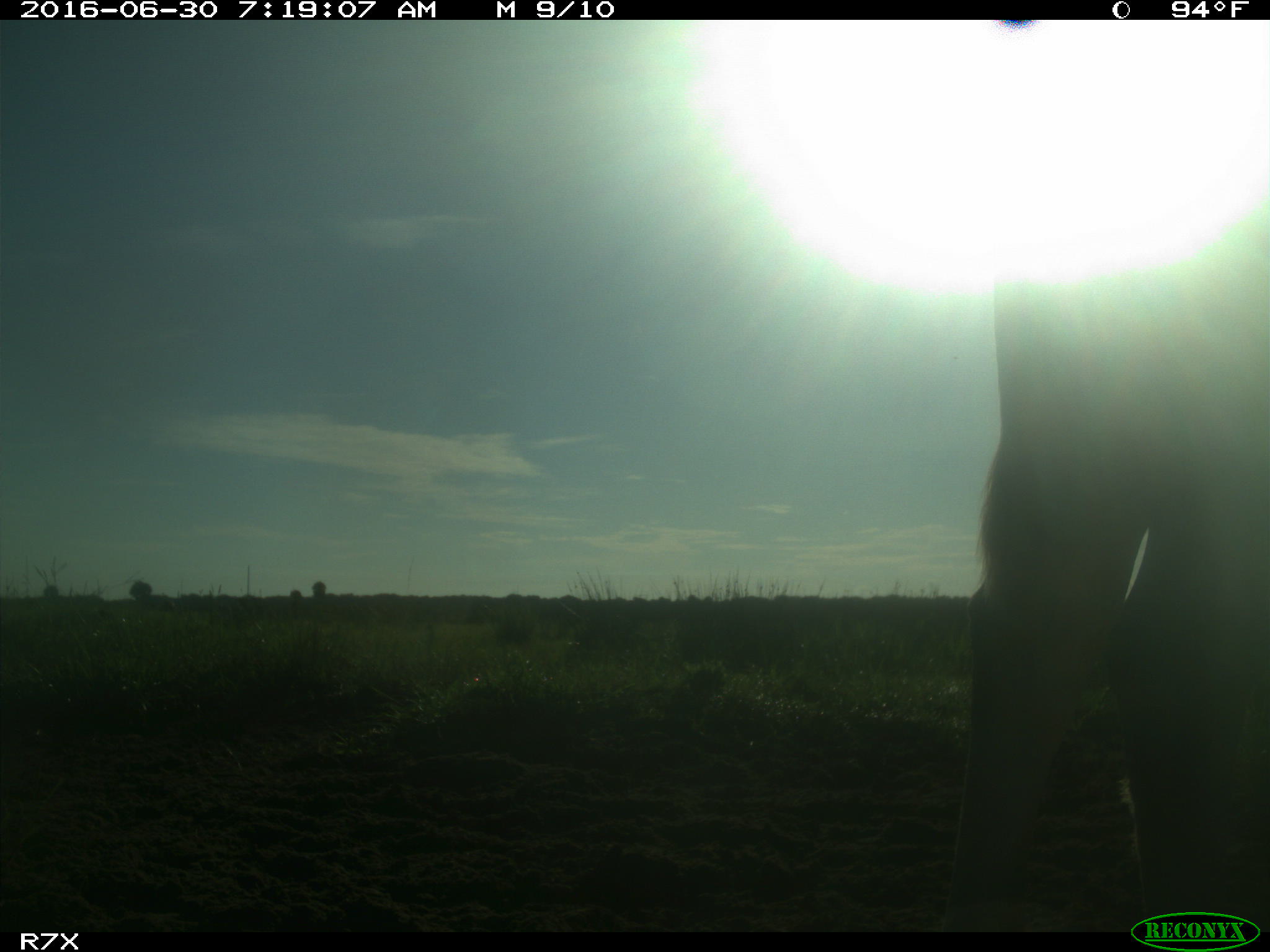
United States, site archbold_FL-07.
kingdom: Animalia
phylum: Chordata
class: Mammalia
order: Artiodactyla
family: Bovidae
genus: Bos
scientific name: Bos taurus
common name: domestic cow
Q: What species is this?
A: Bos taurus (domestic cow).